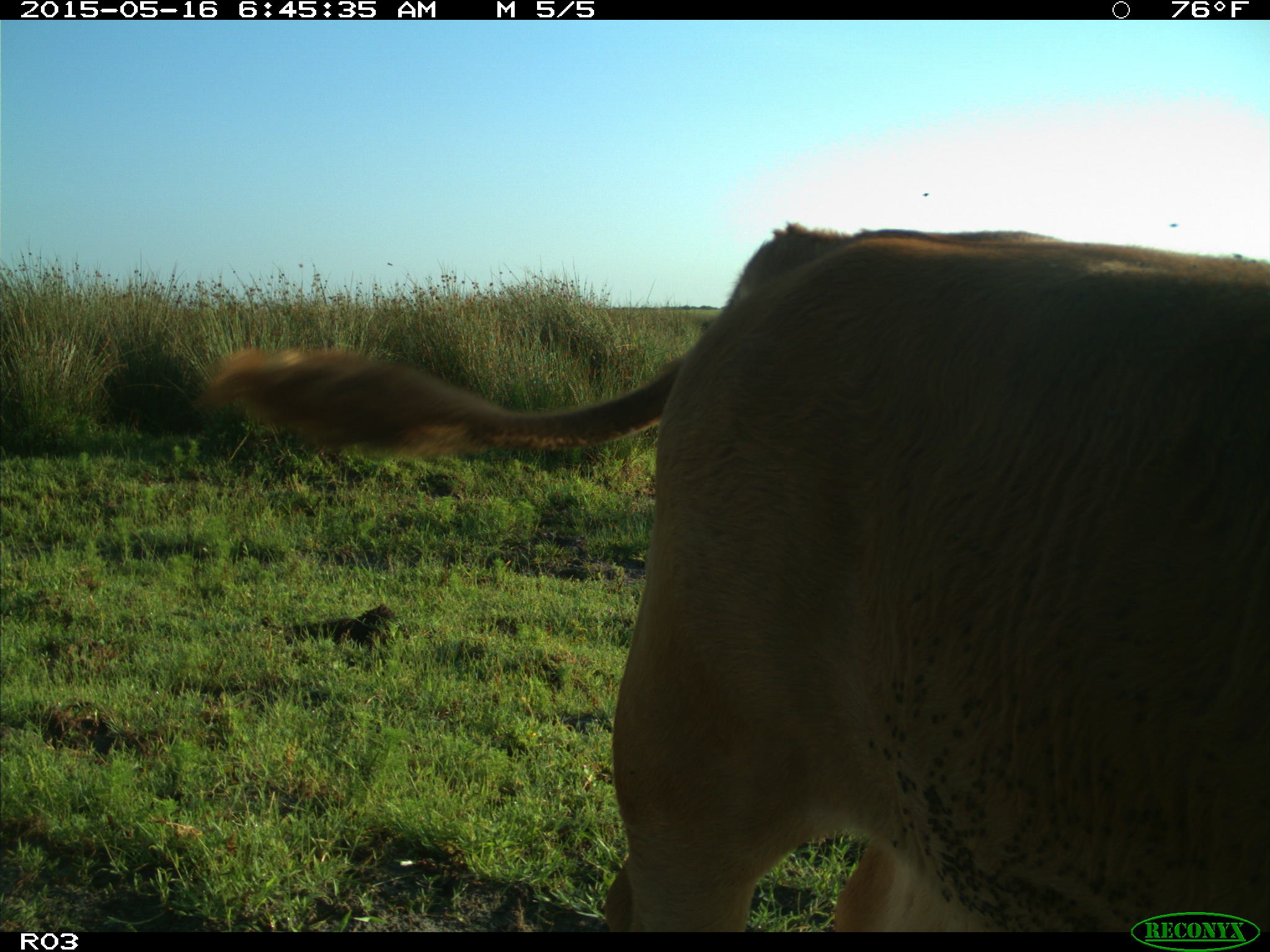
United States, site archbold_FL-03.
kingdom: Animalia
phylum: Chordata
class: Mammalia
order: Artiodactyla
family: Bovidae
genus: Bos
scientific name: Bos taurus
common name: domestic cow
Bos taurus (domestic cow).